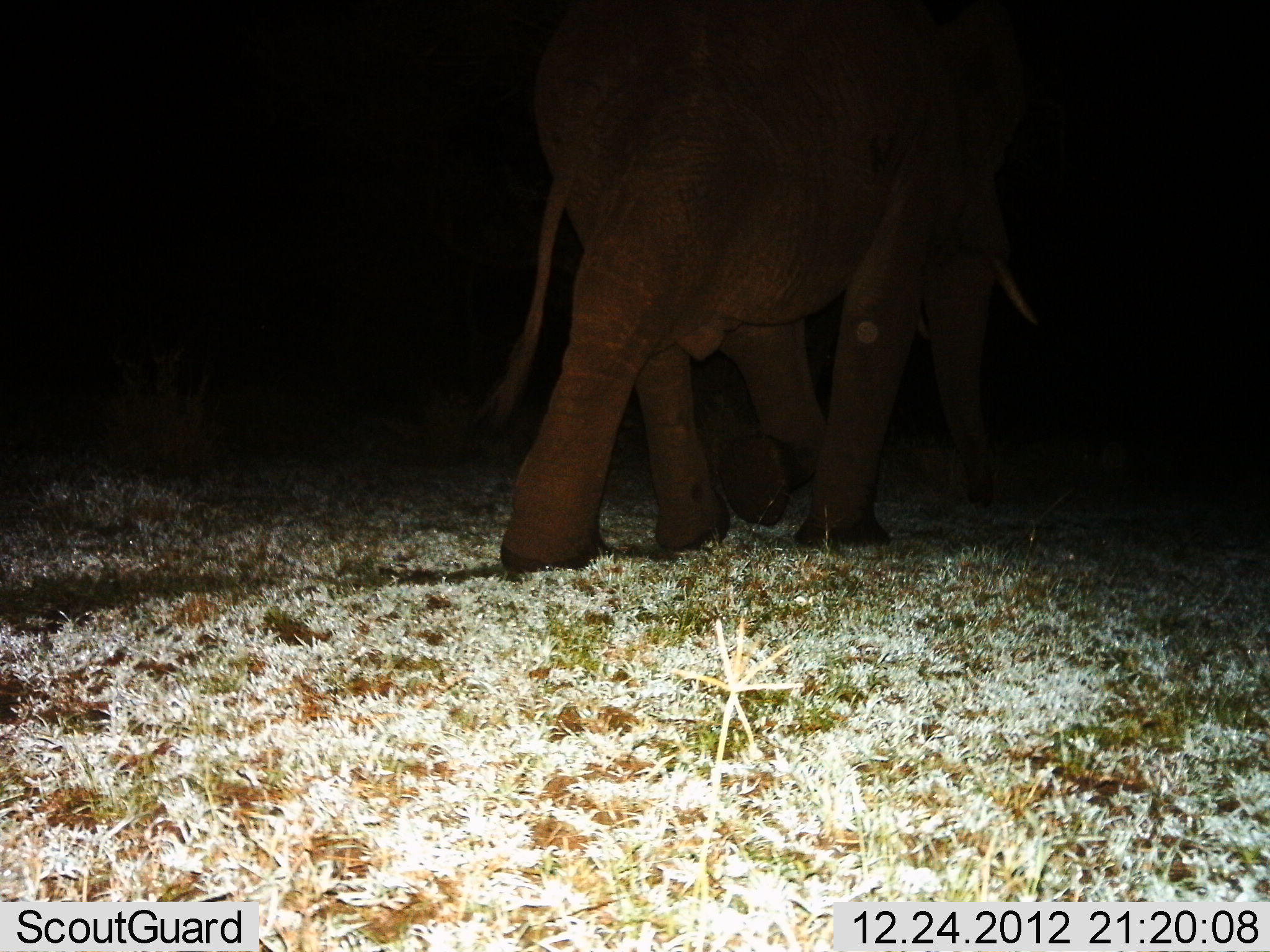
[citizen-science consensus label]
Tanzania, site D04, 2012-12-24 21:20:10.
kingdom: Animalia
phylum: Chordata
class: Mammalia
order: Proboscidea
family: Elephantidae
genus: Loxodonta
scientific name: Loxodonta africana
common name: african bush elephant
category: elephant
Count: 1.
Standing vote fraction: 3%.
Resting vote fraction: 3%.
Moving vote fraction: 97%.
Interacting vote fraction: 0%.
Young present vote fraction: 0%.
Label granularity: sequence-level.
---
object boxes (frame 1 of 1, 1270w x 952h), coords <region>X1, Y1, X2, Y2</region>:
animal: <region>482, 0, 1039, 574</region>